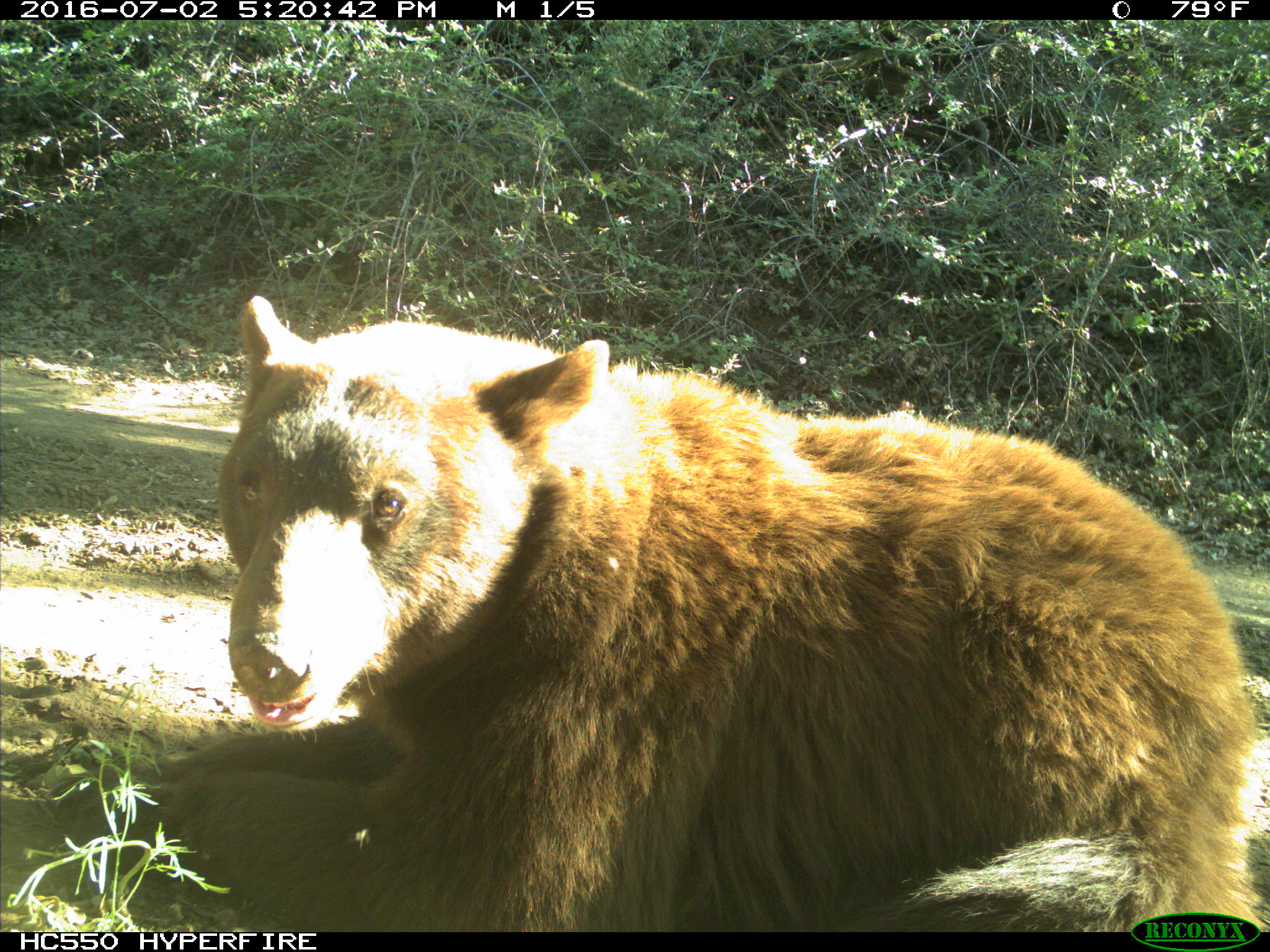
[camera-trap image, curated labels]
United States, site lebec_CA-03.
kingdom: Animalia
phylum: Chordata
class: Mammalia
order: Carnivora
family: Ursidae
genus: Ursus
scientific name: Ursus americanus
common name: american black bear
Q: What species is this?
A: Ursus americanus (american black bear).